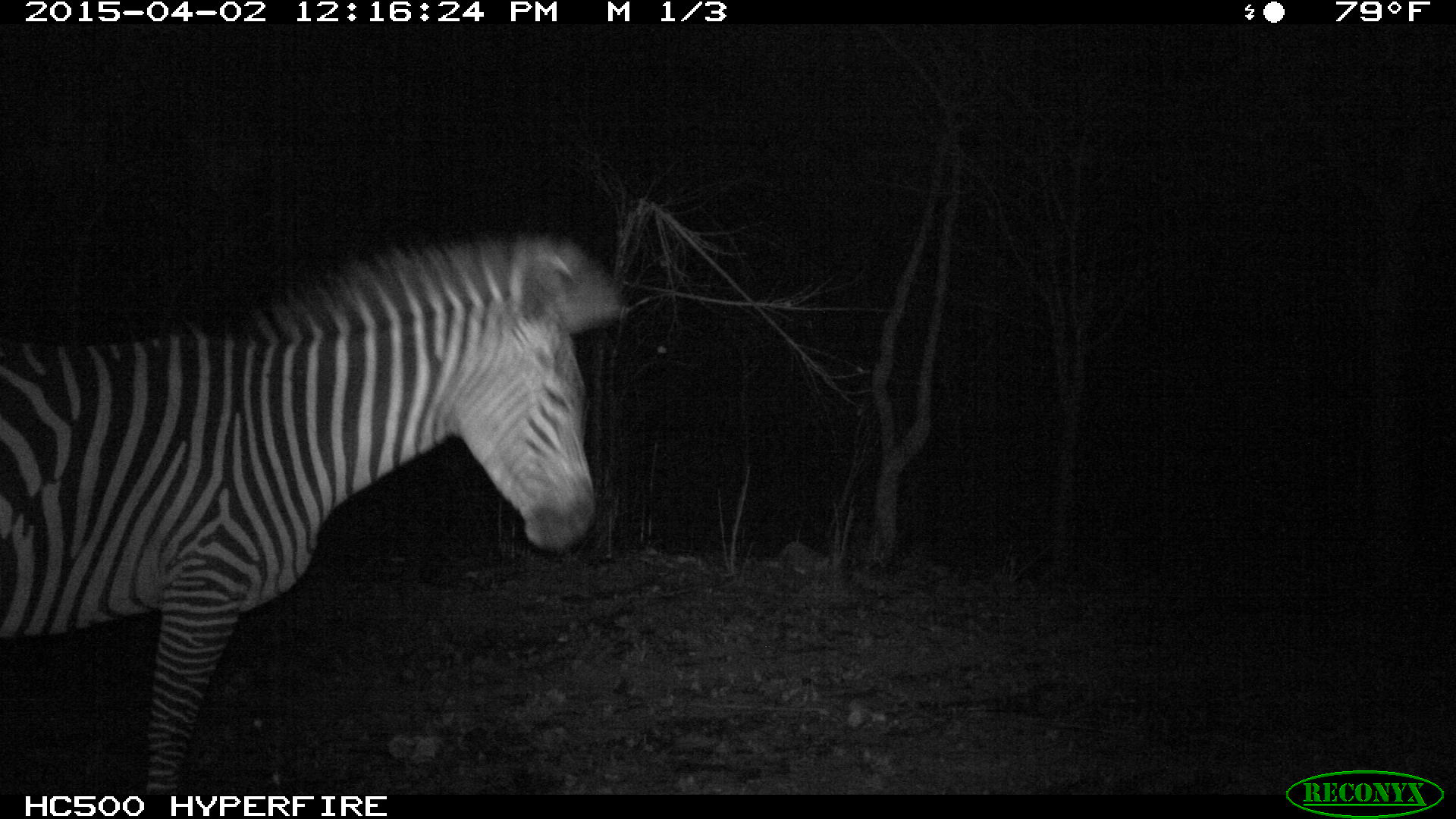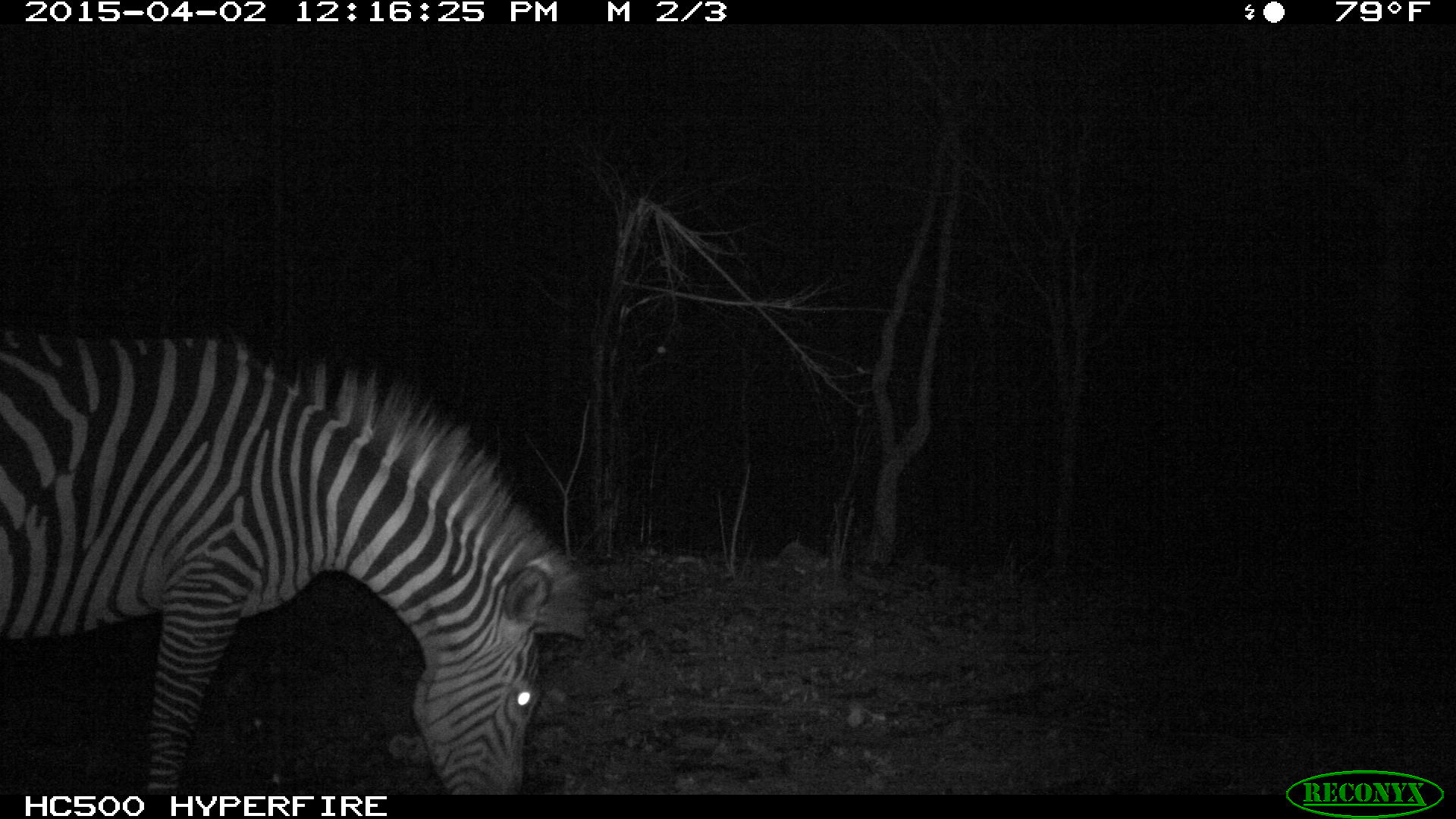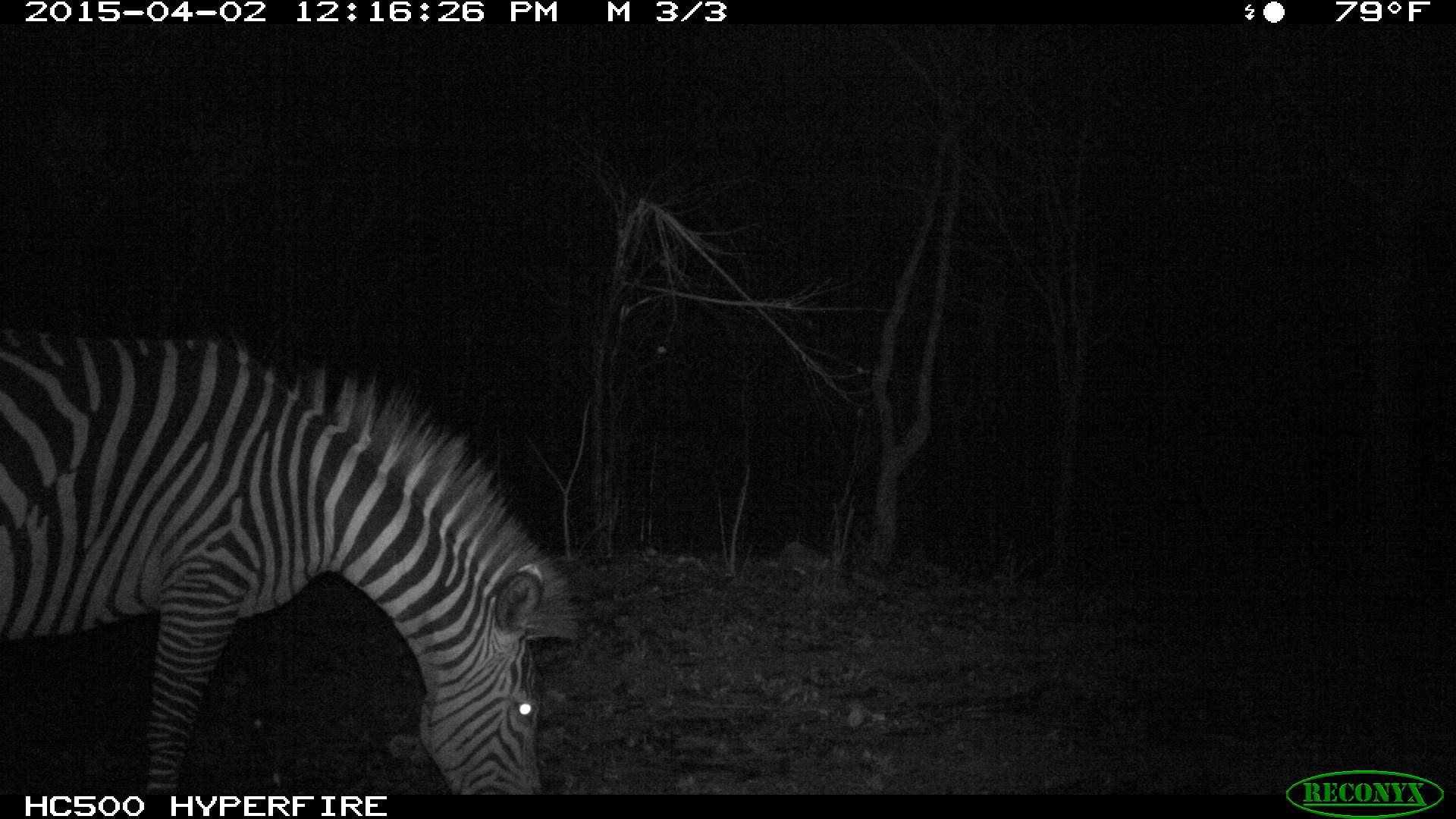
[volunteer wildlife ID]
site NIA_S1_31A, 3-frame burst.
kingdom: Animalia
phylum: Chordata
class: Mammalia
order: Perissodactyla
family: Equidae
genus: Equus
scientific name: Equus quagga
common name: plains zebra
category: zebraplains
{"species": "zebraplains (plains zebra) (Equus quagga)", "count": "1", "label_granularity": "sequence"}